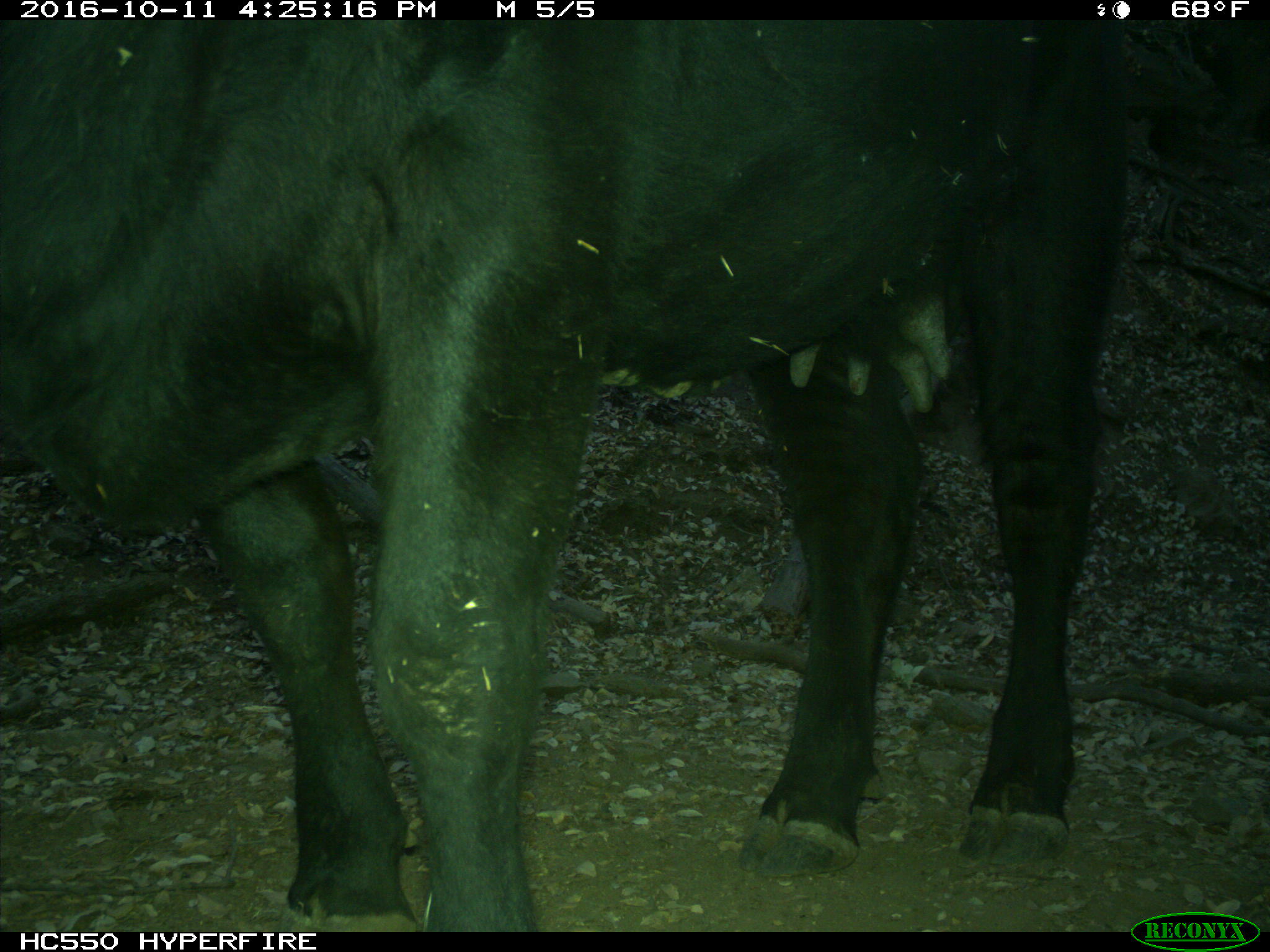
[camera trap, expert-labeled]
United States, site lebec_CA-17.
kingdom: Animalia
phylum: Chordata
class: Mammalia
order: Artiodactyla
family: Bovidae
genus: Bos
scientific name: Bos taurus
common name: domestic cow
Bos taurus (domestic cow).